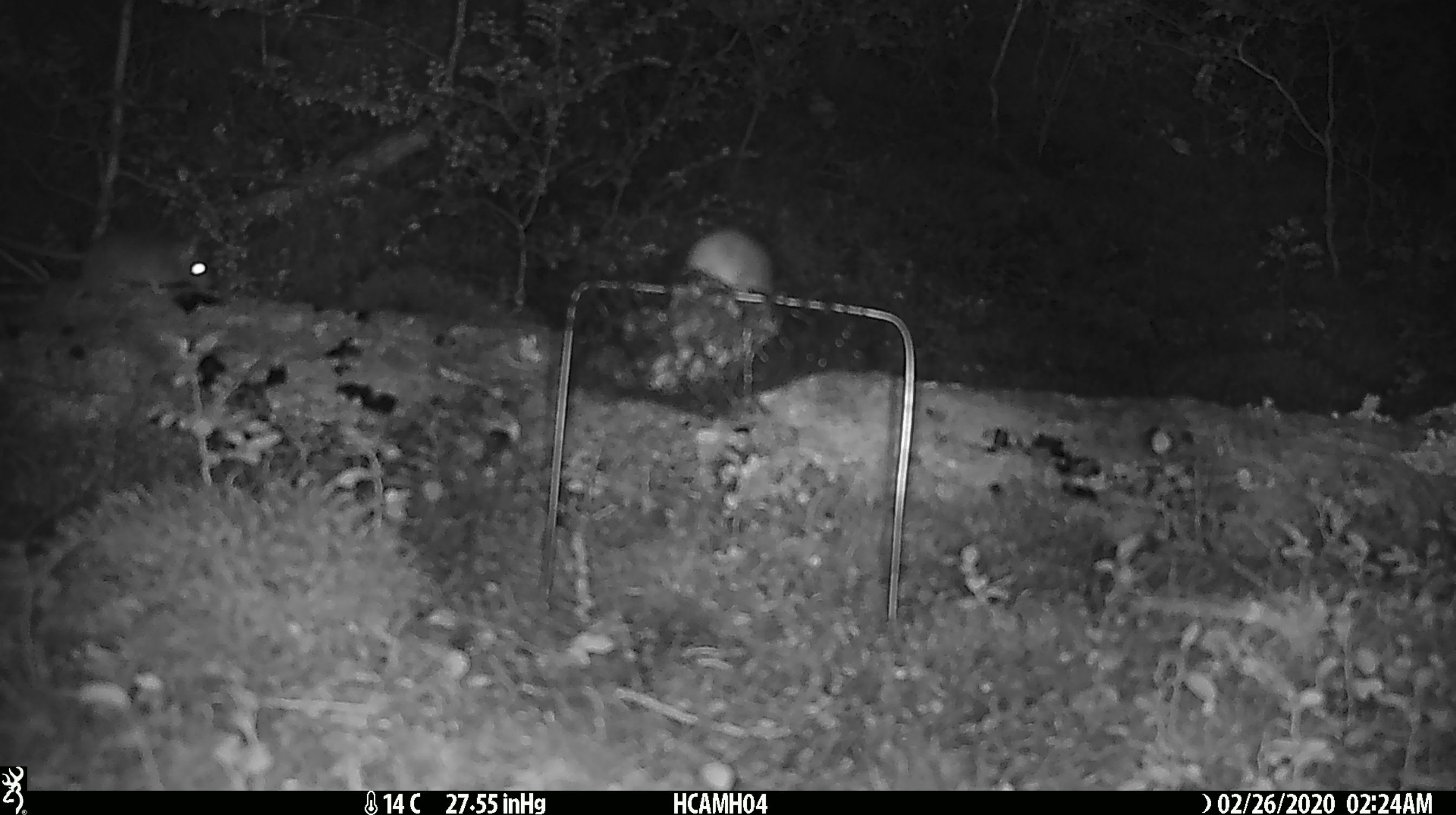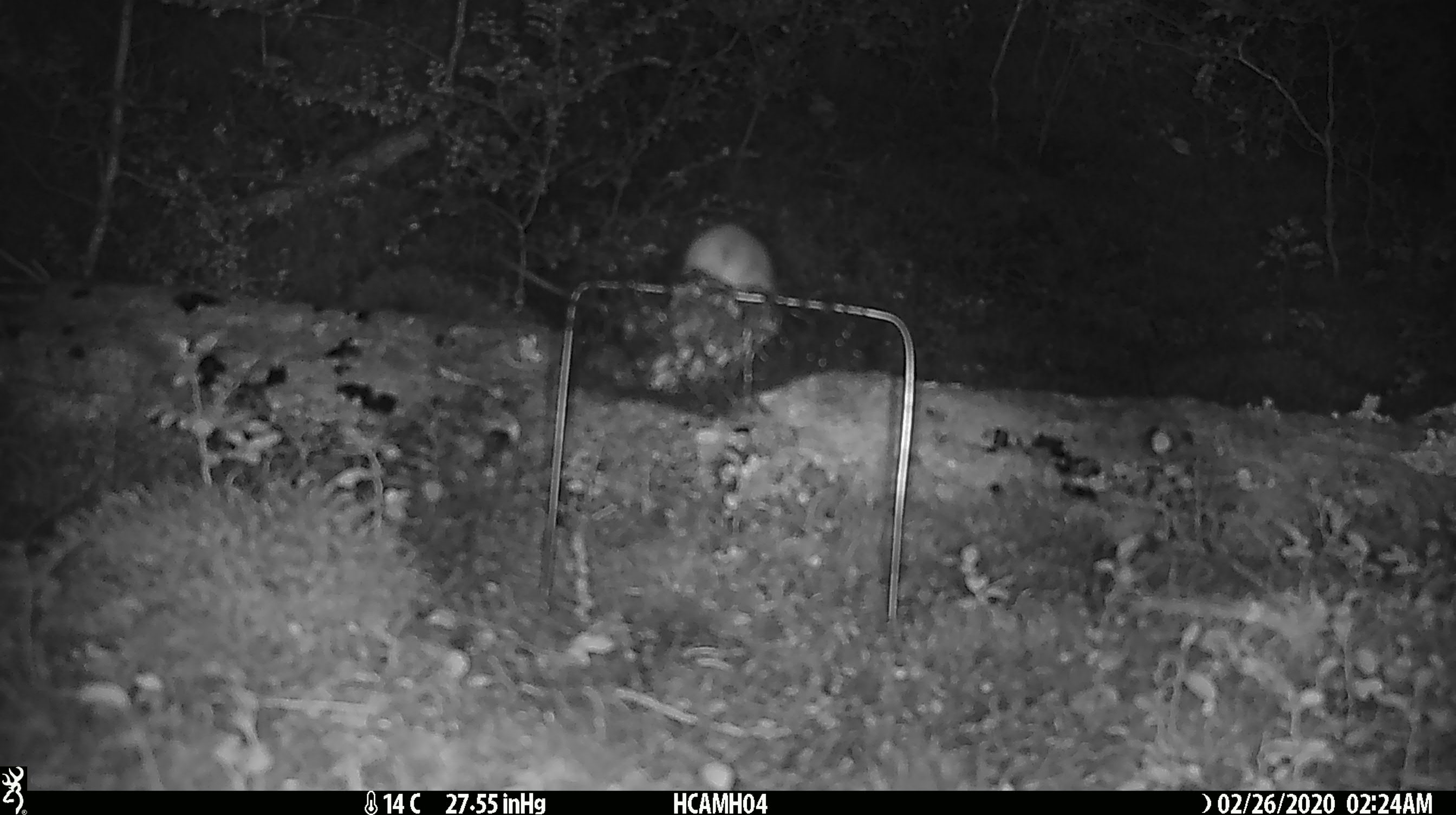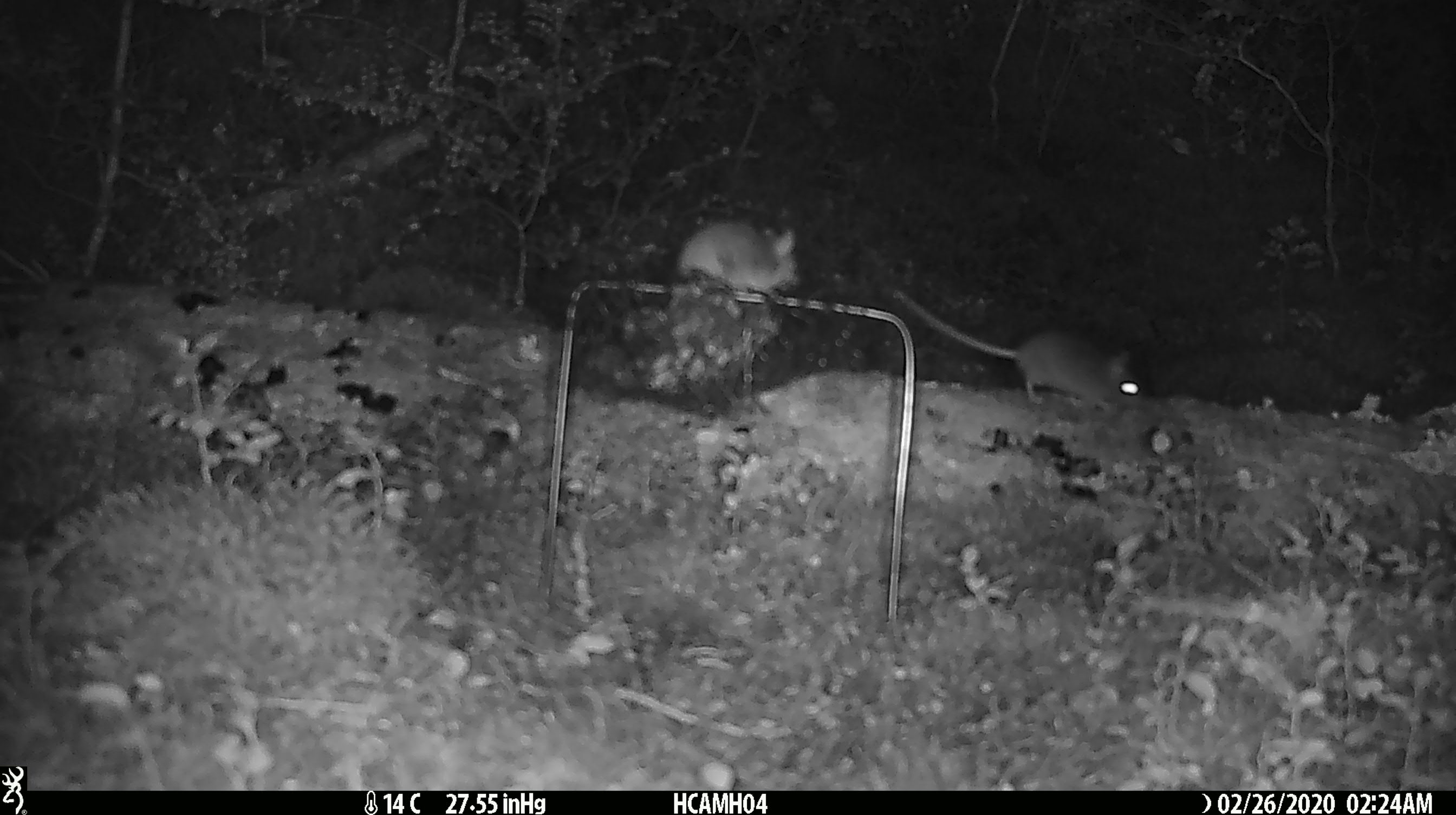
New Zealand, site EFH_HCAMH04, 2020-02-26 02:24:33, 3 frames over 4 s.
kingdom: Animalia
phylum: Chordata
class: Mammalia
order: Rodentia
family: Muridae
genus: Mus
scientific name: Mus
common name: mouse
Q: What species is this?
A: Mouse (Mus).